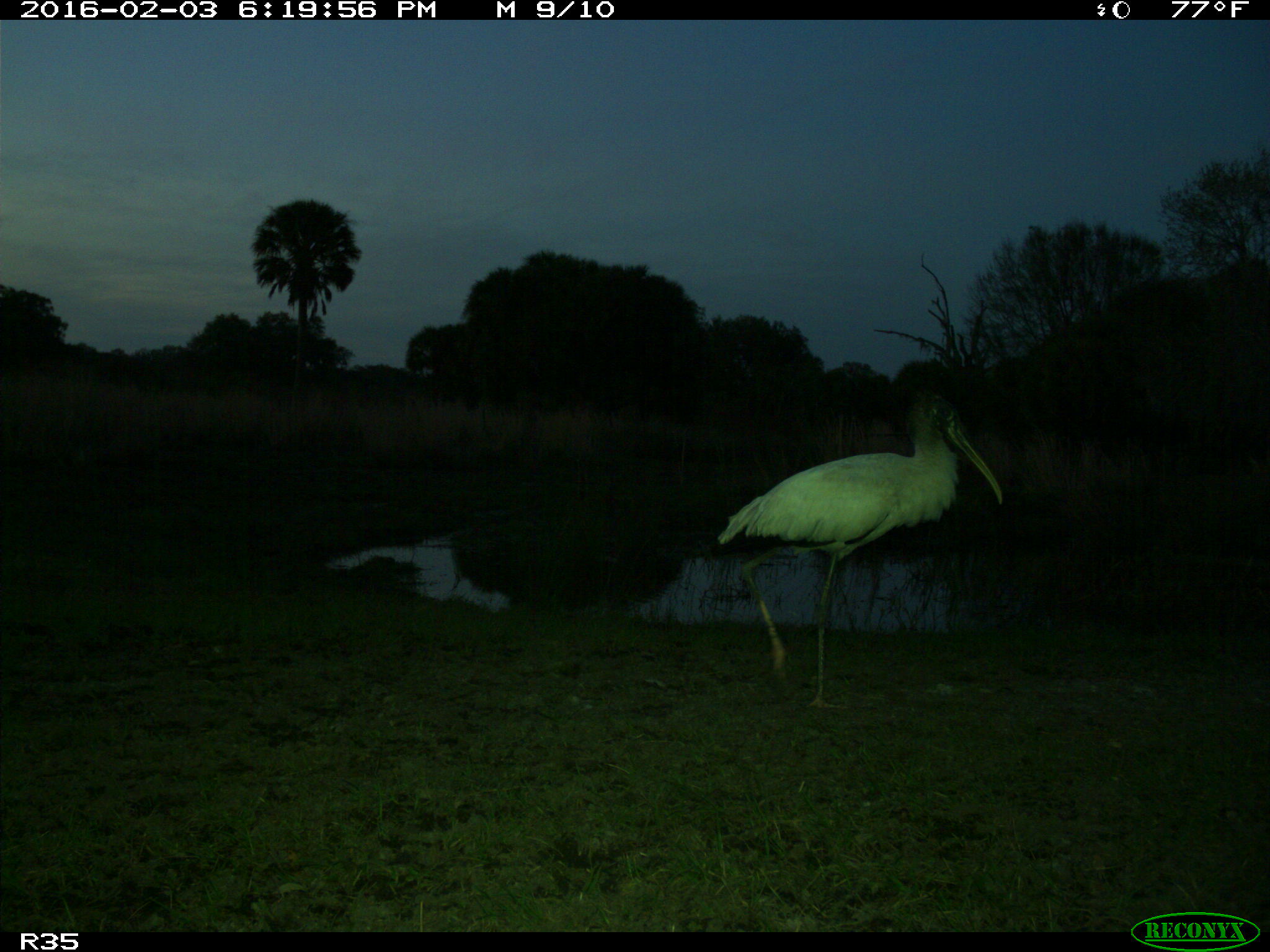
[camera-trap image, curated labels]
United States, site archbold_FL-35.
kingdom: Animalia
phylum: Chordata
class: Aves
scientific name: Aves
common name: birds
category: unidentified bird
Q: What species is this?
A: Unidentified bird (birds) (Aves).